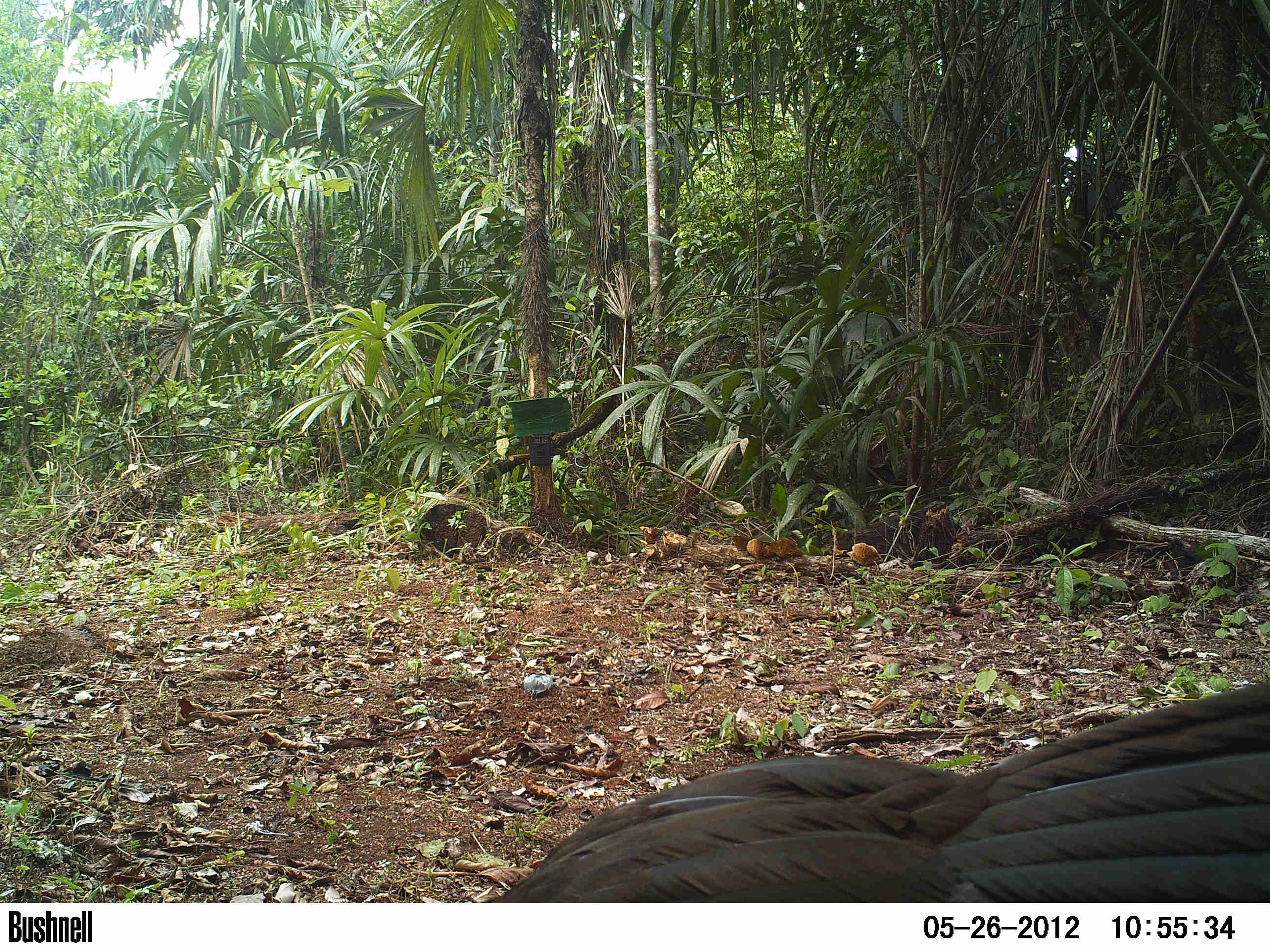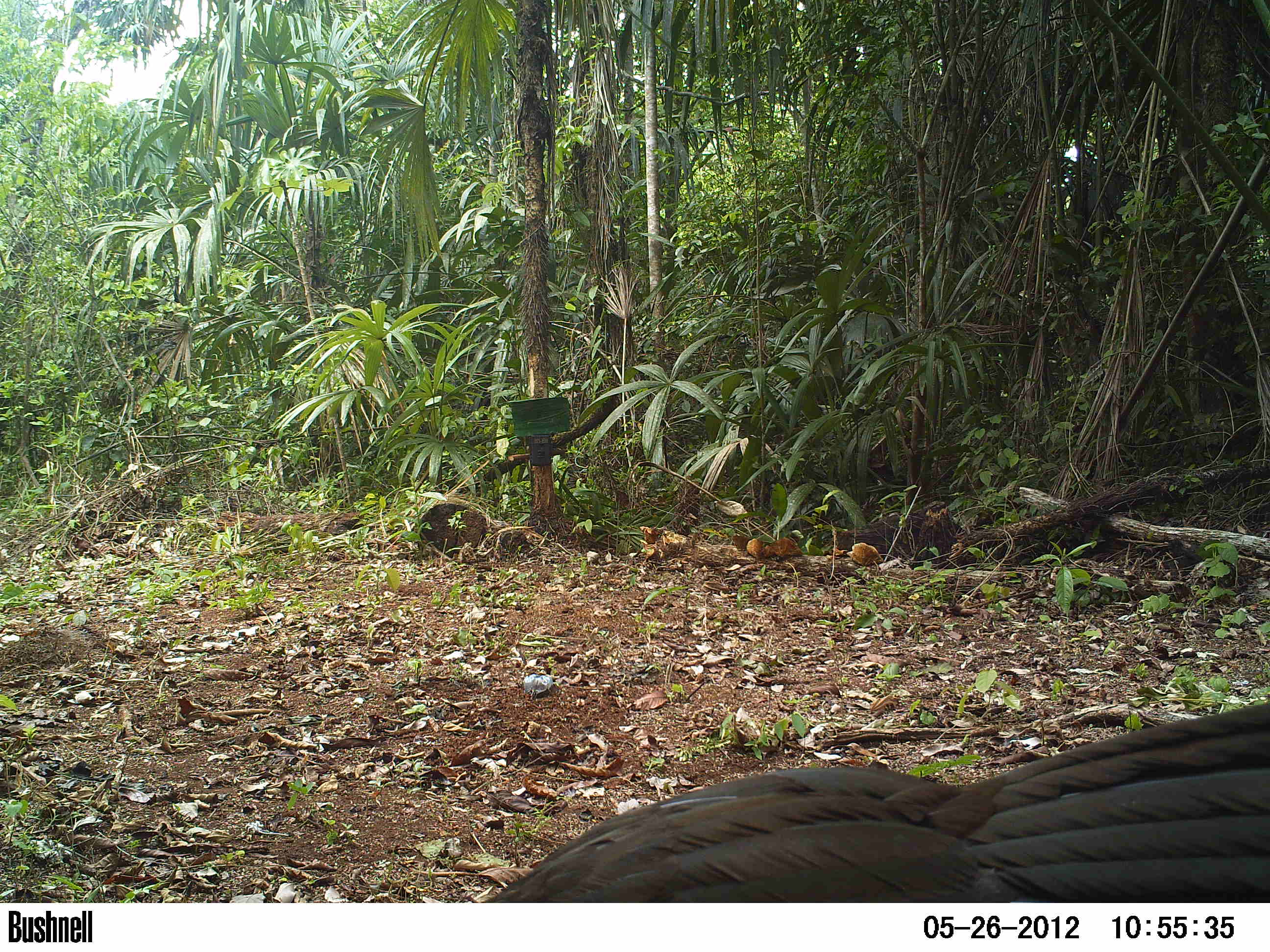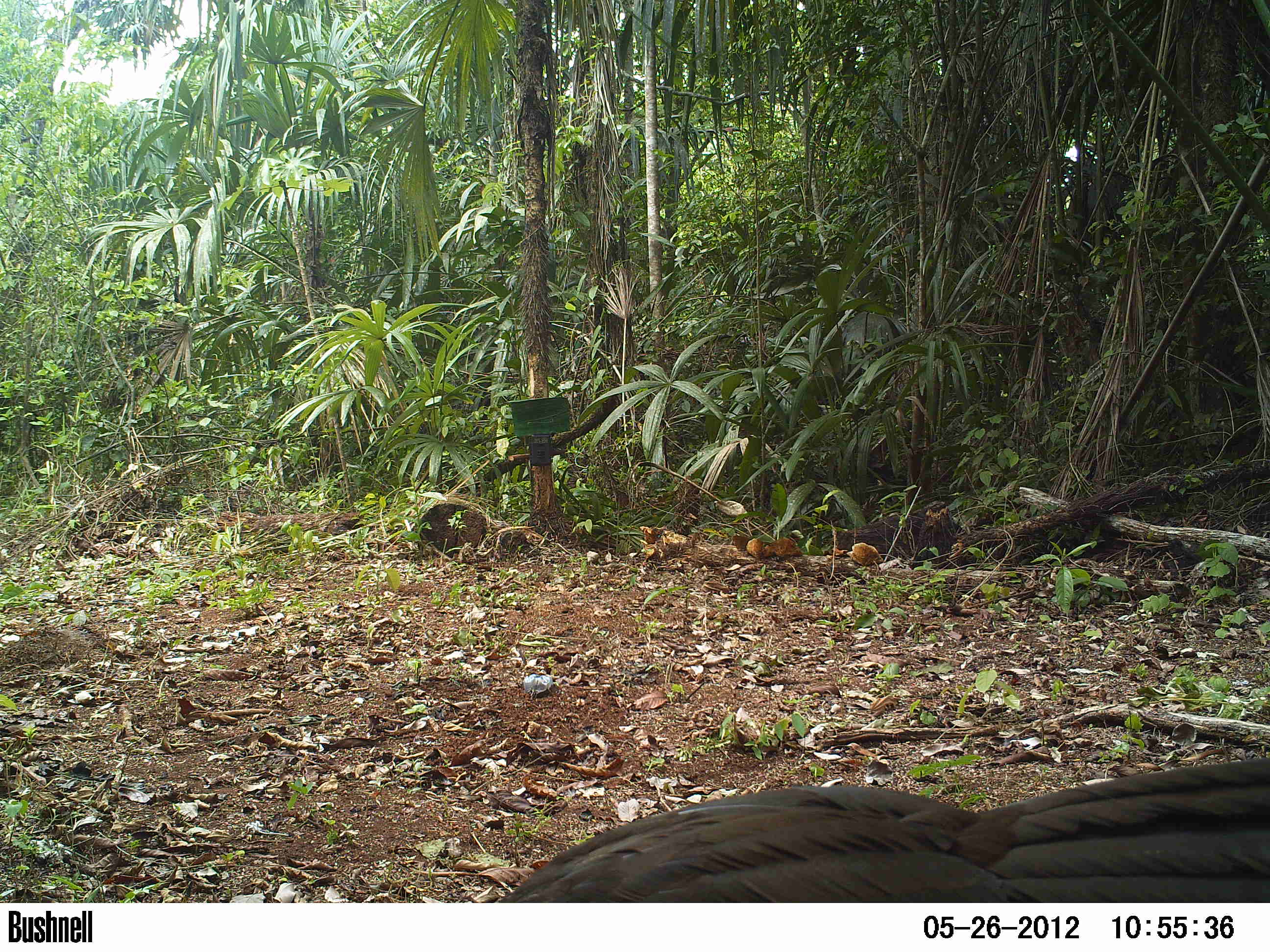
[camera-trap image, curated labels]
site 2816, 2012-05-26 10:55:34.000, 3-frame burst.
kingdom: Animalia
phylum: Chordata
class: Aves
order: Galliformes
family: Cracidae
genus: Penelope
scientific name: Penelope purpurascens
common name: crested guan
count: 1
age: adult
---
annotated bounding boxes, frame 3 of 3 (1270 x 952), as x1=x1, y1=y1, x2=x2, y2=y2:
penelope purpurascens: x1=497, y1=756, x2=1270, y2=902